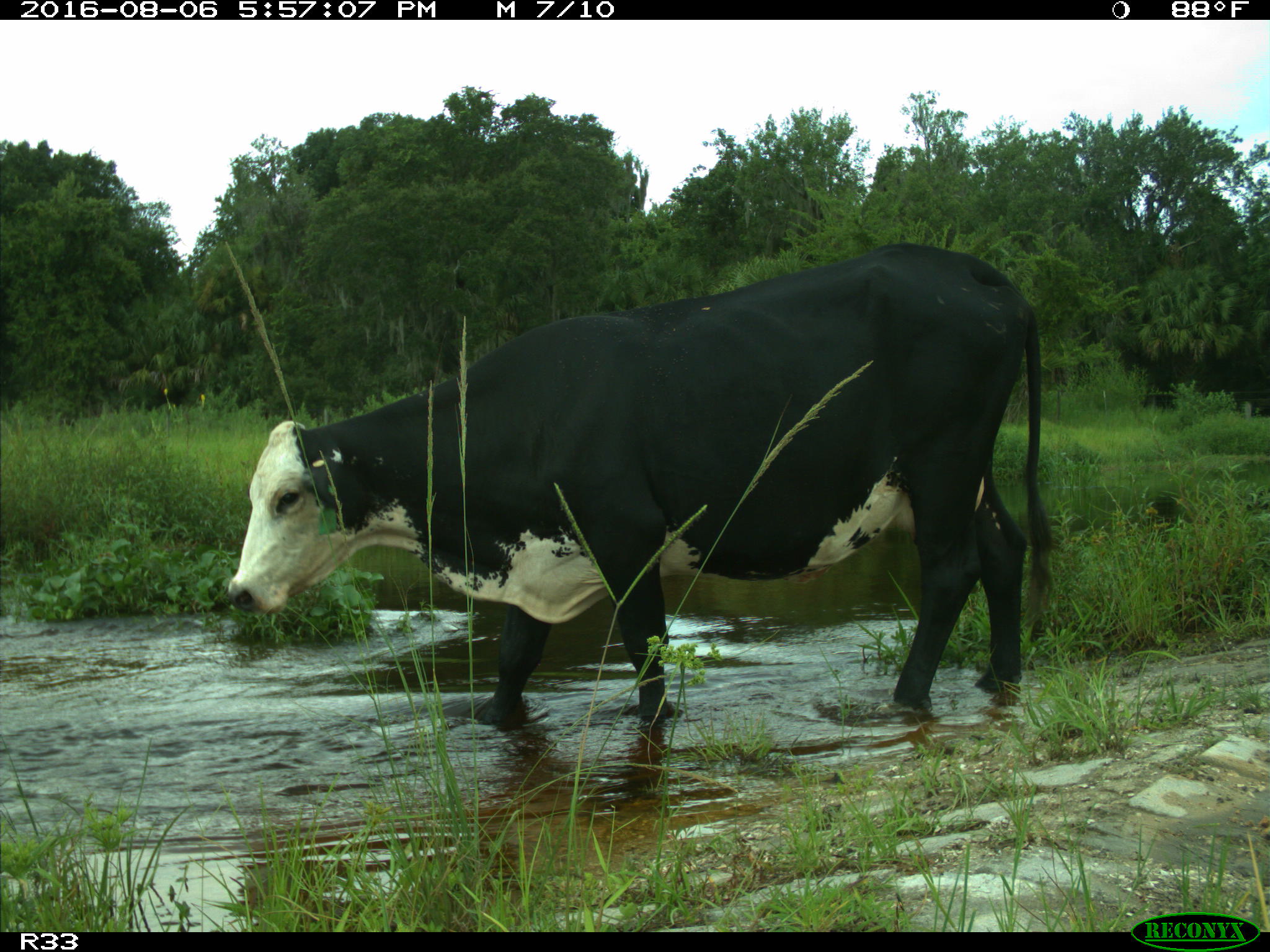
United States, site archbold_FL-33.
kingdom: Animalia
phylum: Chordata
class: Mammalia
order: Artiodactyla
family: Bovidae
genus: Bos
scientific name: Bos taurus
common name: domestic cow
Bos taurus (domestic cow).